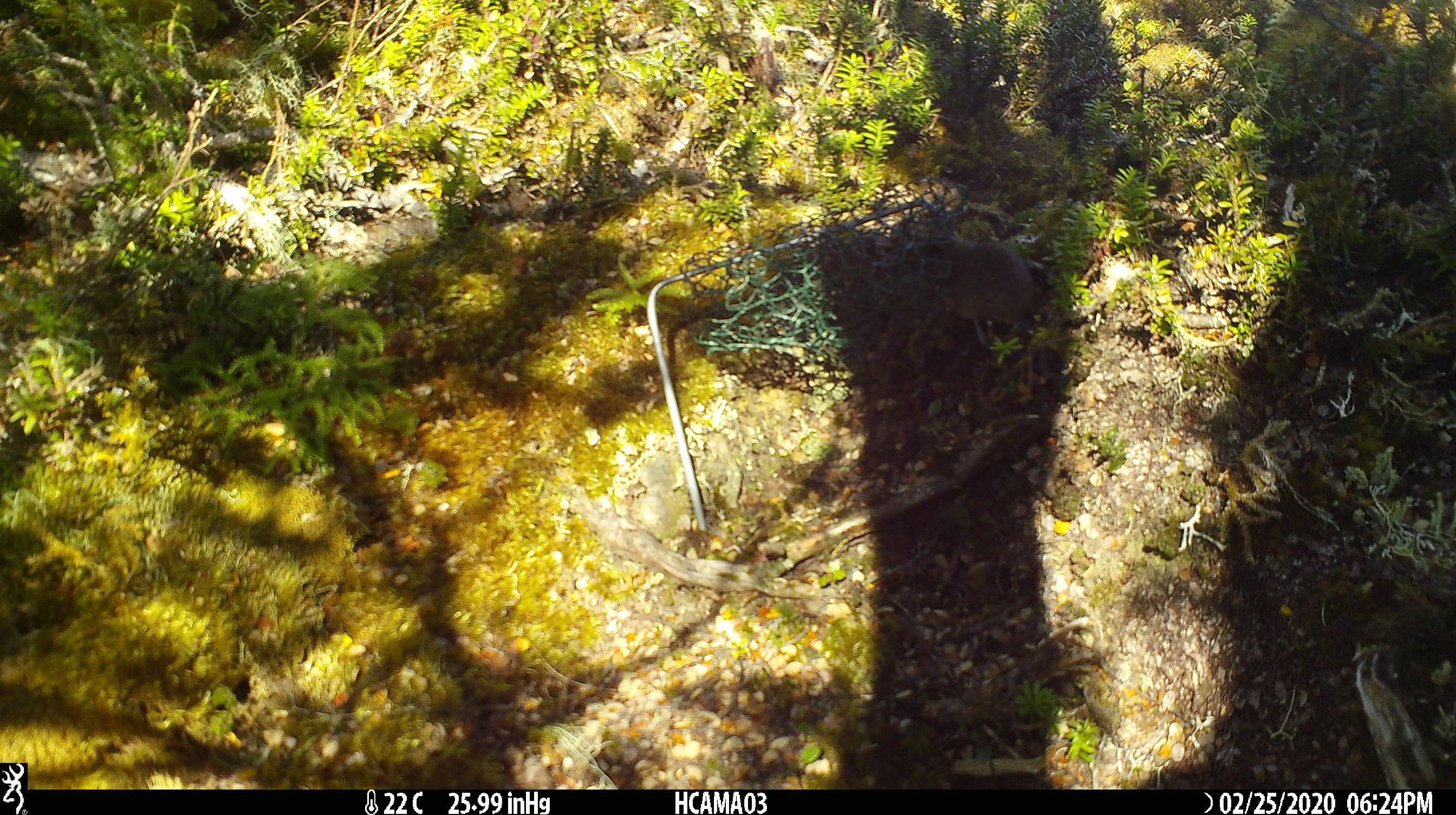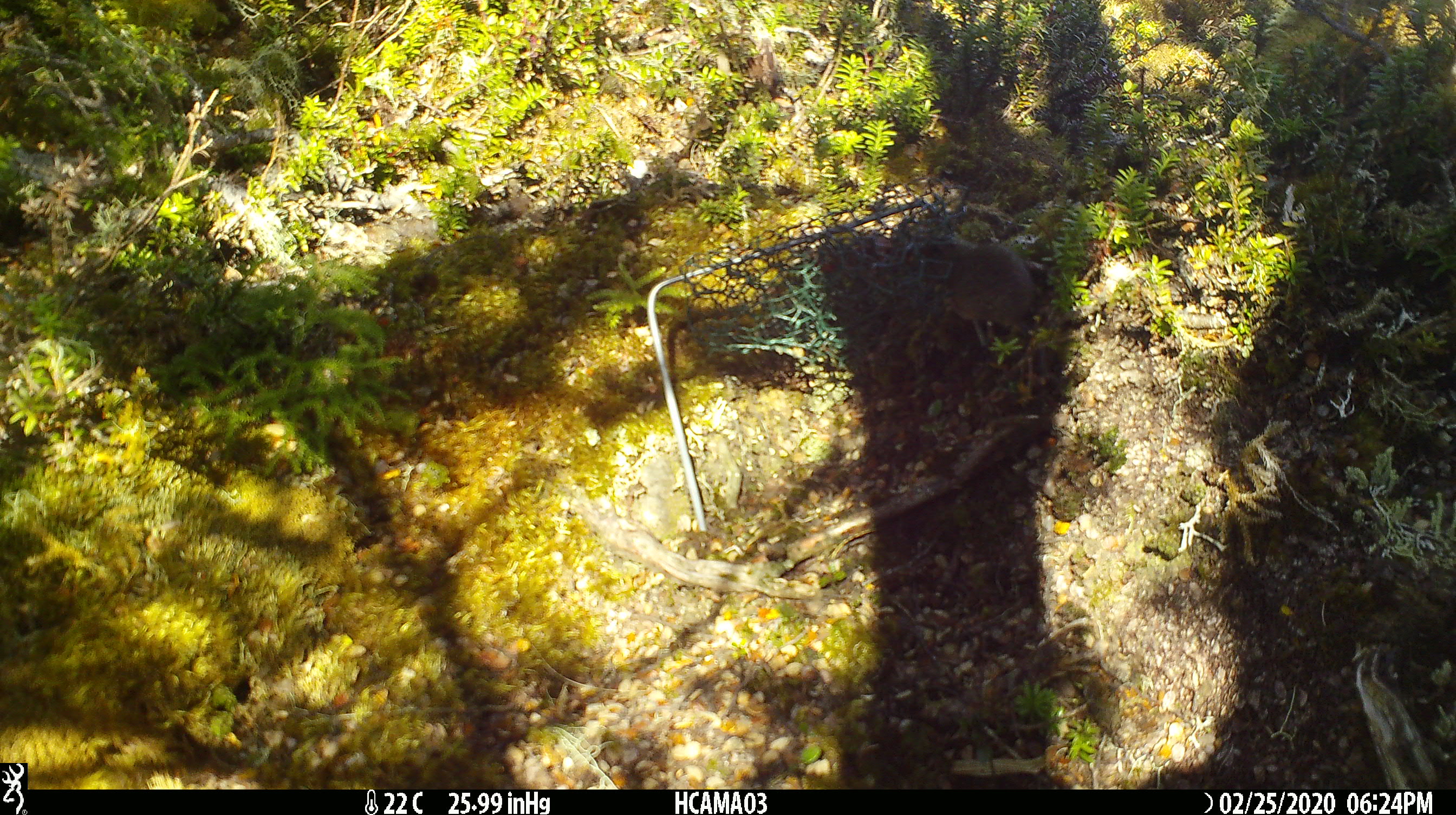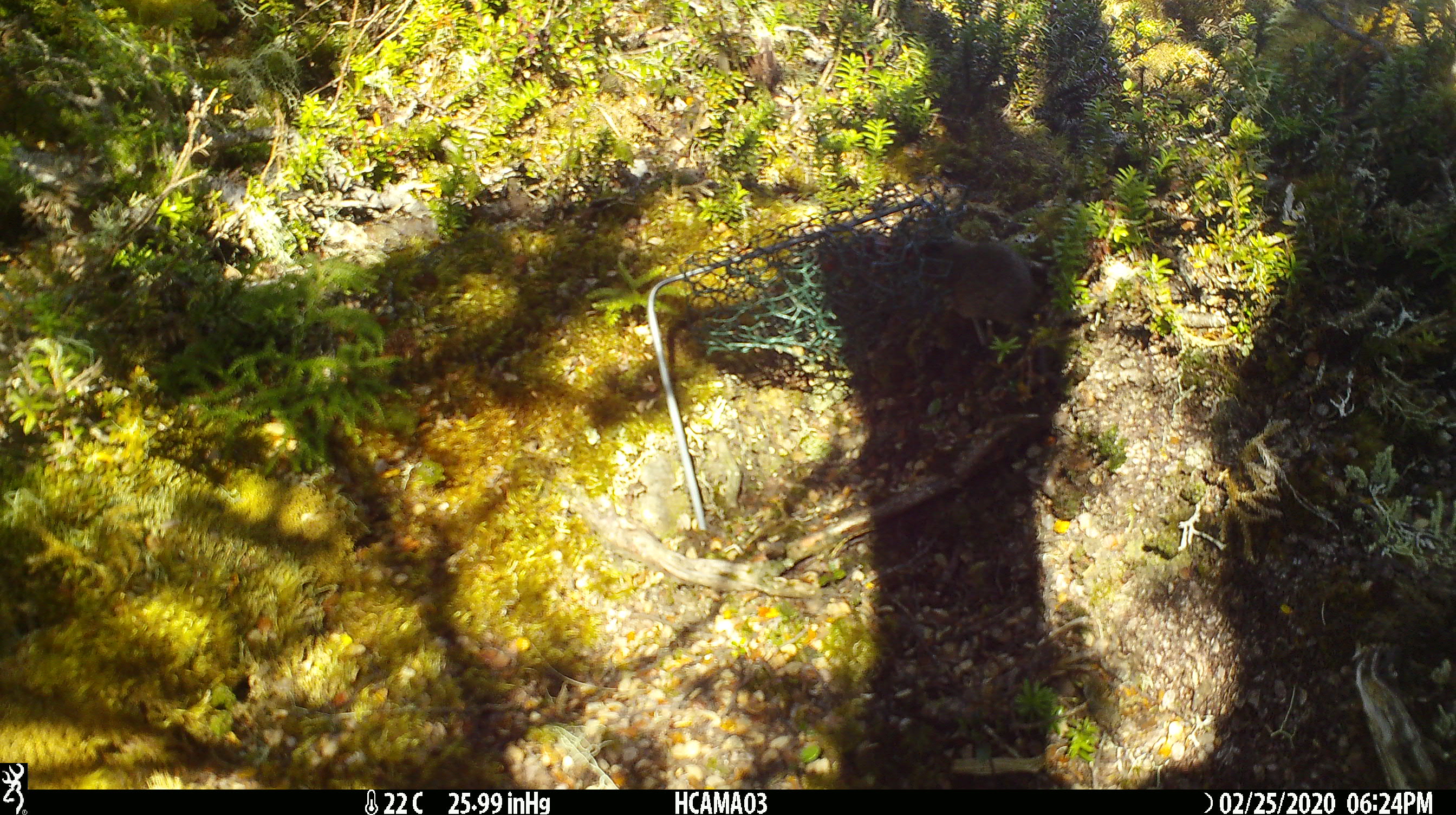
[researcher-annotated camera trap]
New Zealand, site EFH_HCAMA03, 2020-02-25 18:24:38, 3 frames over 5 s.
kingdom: Animalia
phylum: Chordata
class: Mammalia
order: Rodentia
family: Muridae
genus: Mus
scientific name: Mus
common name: mouse